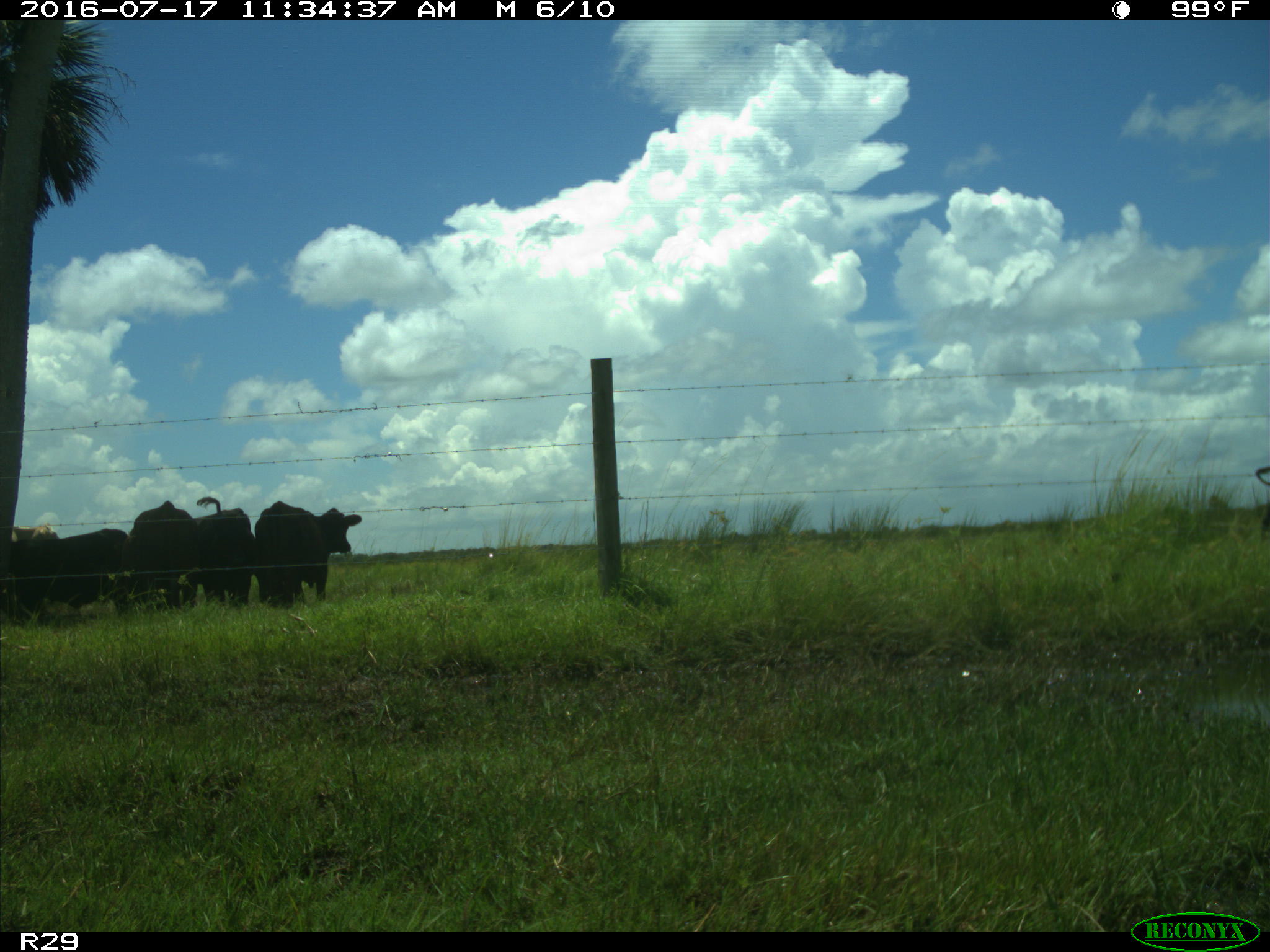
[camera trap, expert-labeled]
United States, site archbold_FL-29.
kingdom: Animalia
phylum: Chordata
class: Mammalia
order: Artiodactyla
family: Bovidae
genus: Bos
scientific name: Bos taurus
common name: domestic cow